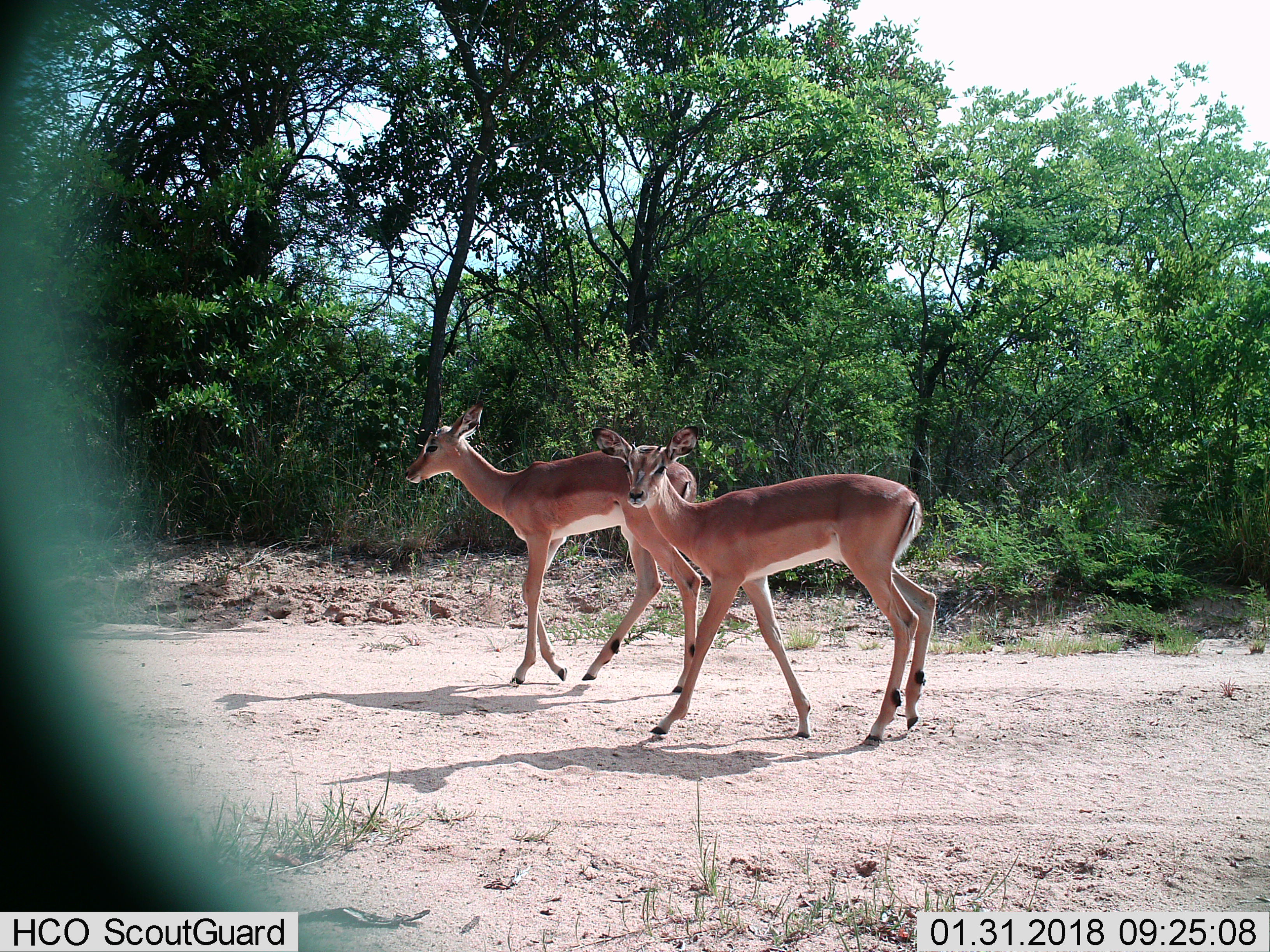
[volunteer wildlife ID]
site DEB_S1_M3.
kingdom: Animalia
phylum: Chordata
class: Mammalia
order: Artiodactyla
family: Bovidae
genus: Aepyceros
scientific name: Aepyceros melampus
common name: impala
Impala (Aepyceros melampus), count 2. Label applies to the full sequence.